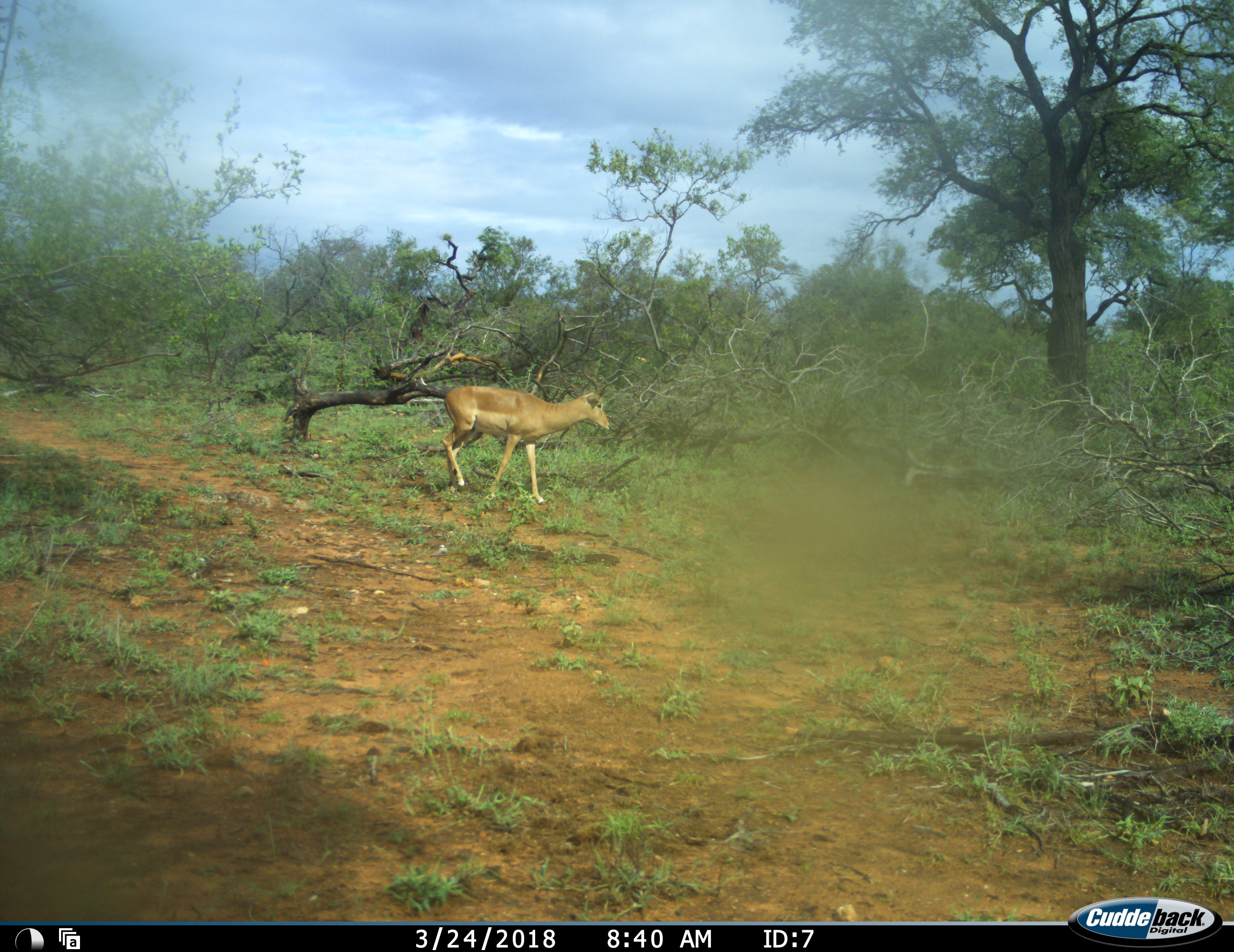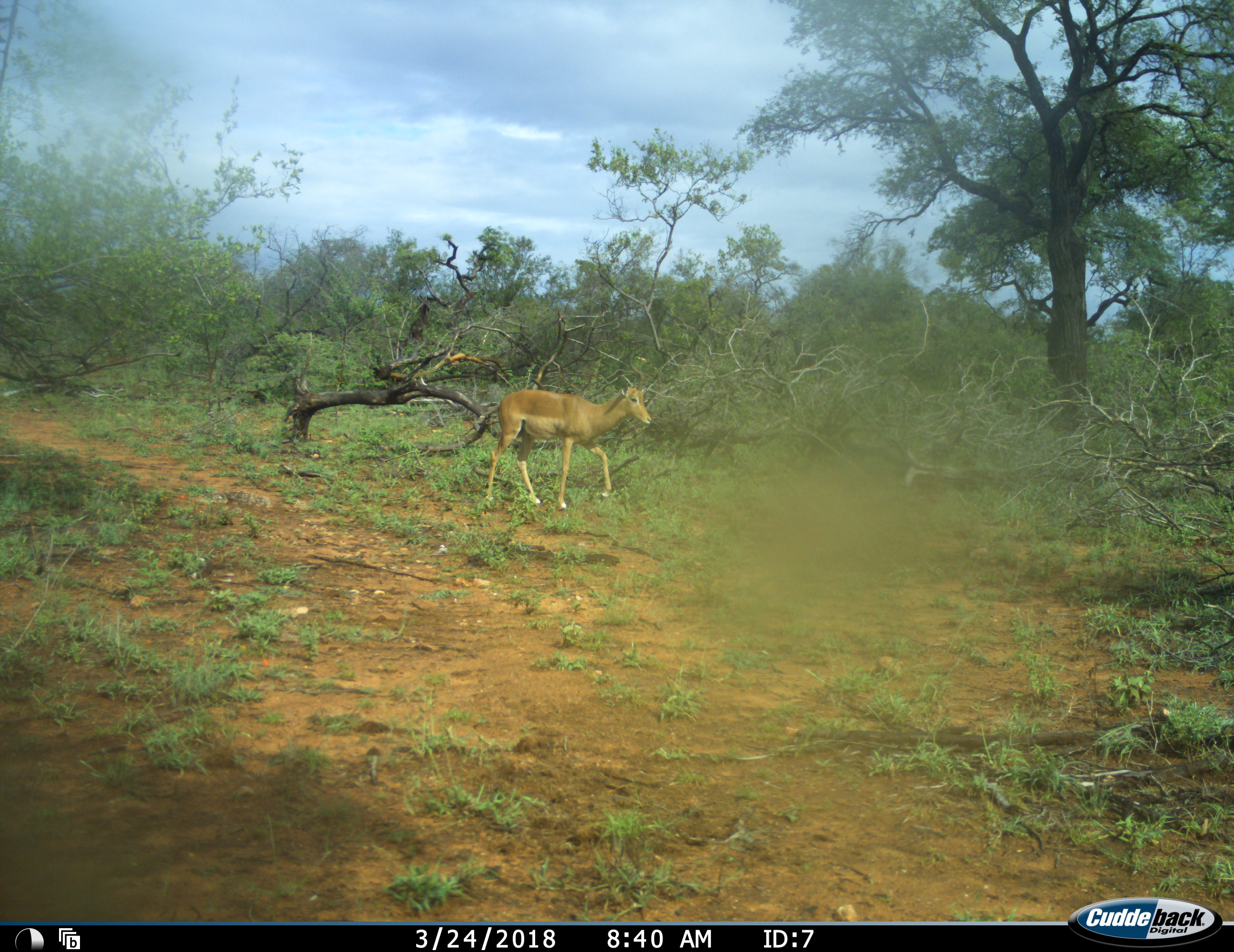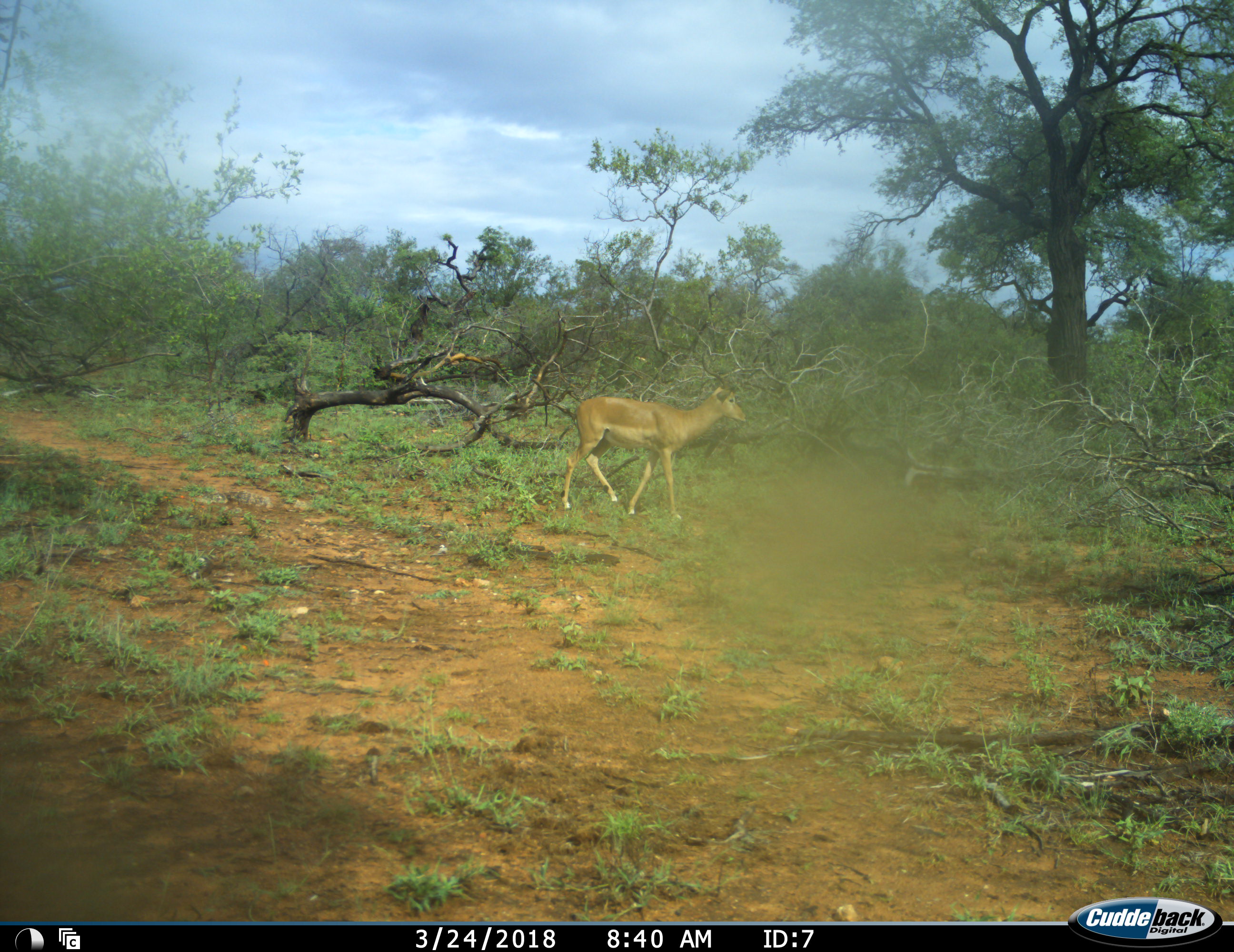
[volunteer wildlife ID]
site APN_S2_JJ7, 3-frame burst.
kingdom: Animalia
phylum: Chordata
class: Mammalia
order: Artiodactyla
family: Bovidae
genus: Aepyceros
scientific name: Aepyceros melampus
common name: impala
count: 1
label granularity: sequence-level